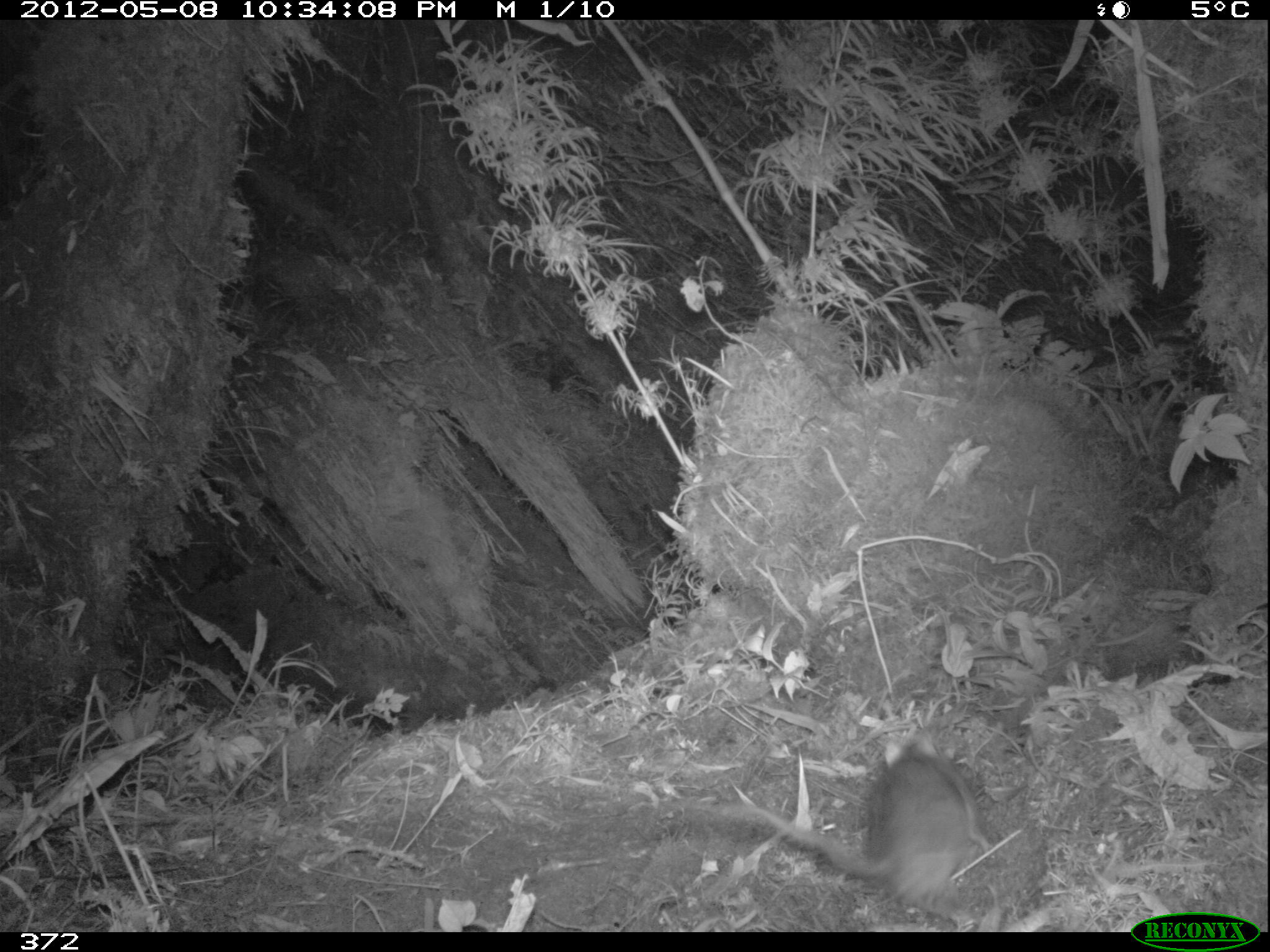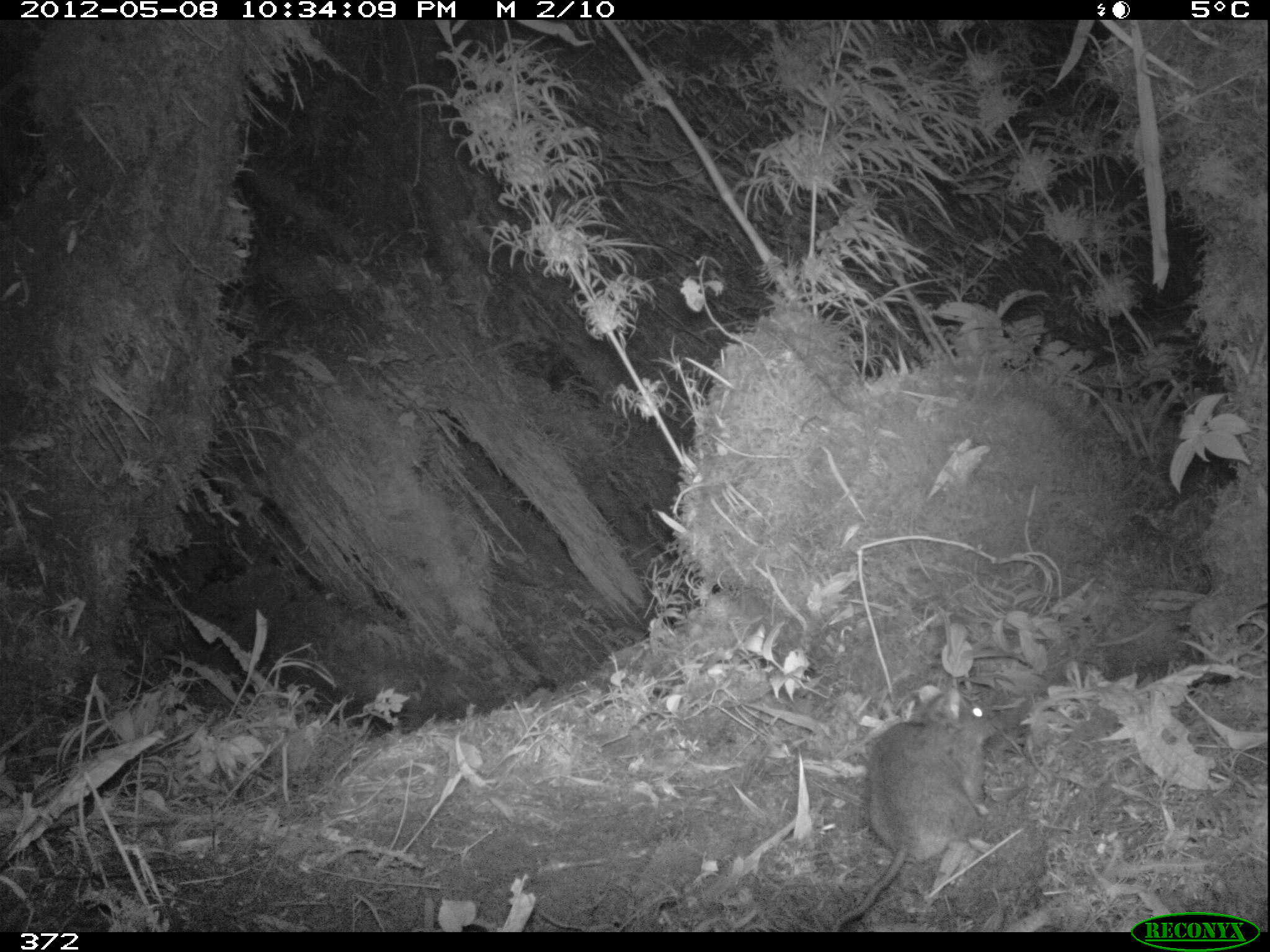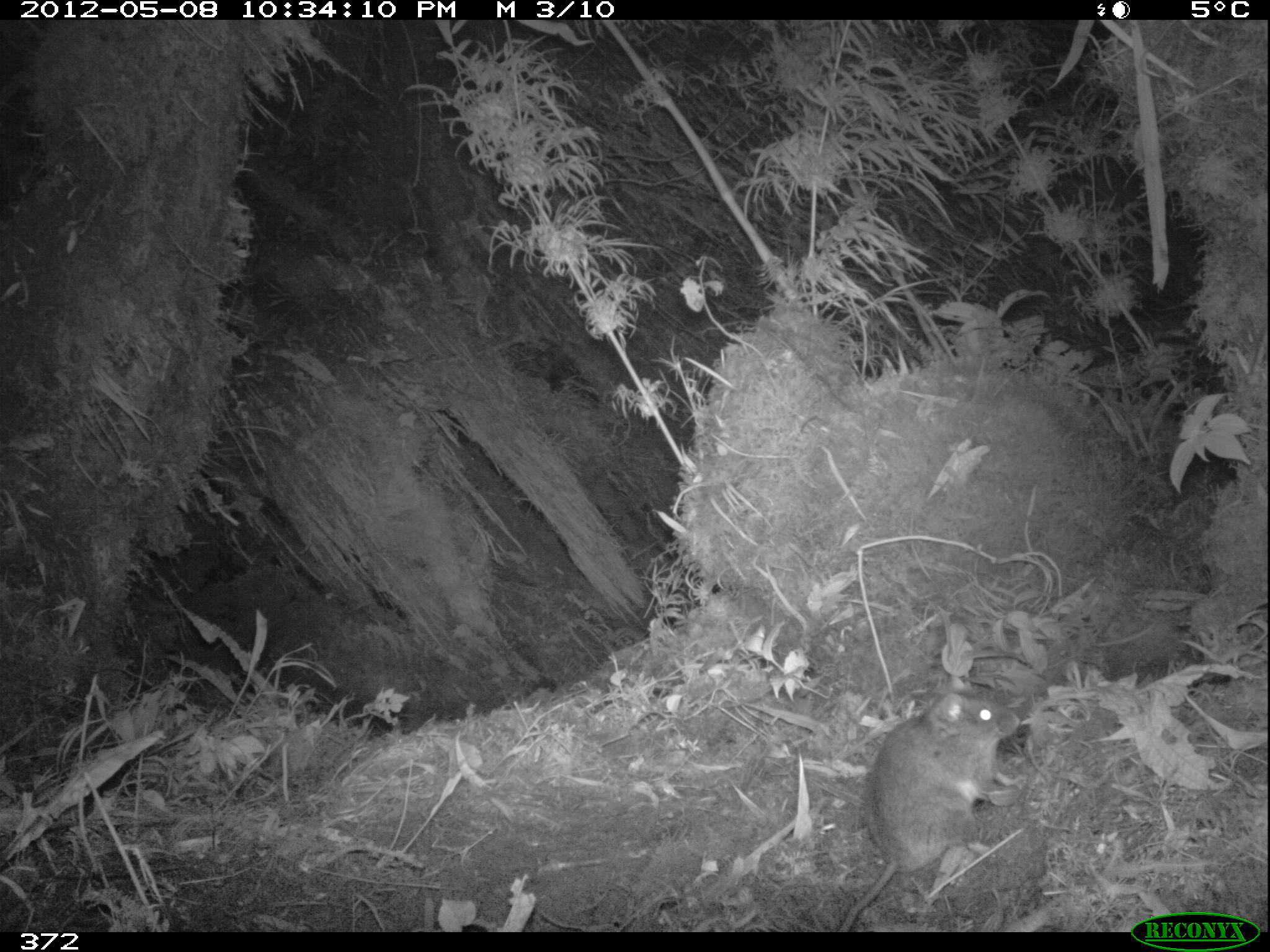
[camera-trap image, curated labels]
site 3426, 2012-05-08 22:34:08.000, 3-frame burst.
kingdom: Animalia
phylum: Chordata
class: Mammalia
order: Rodentia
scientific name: Rodentia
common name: rodents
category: unknown rodent